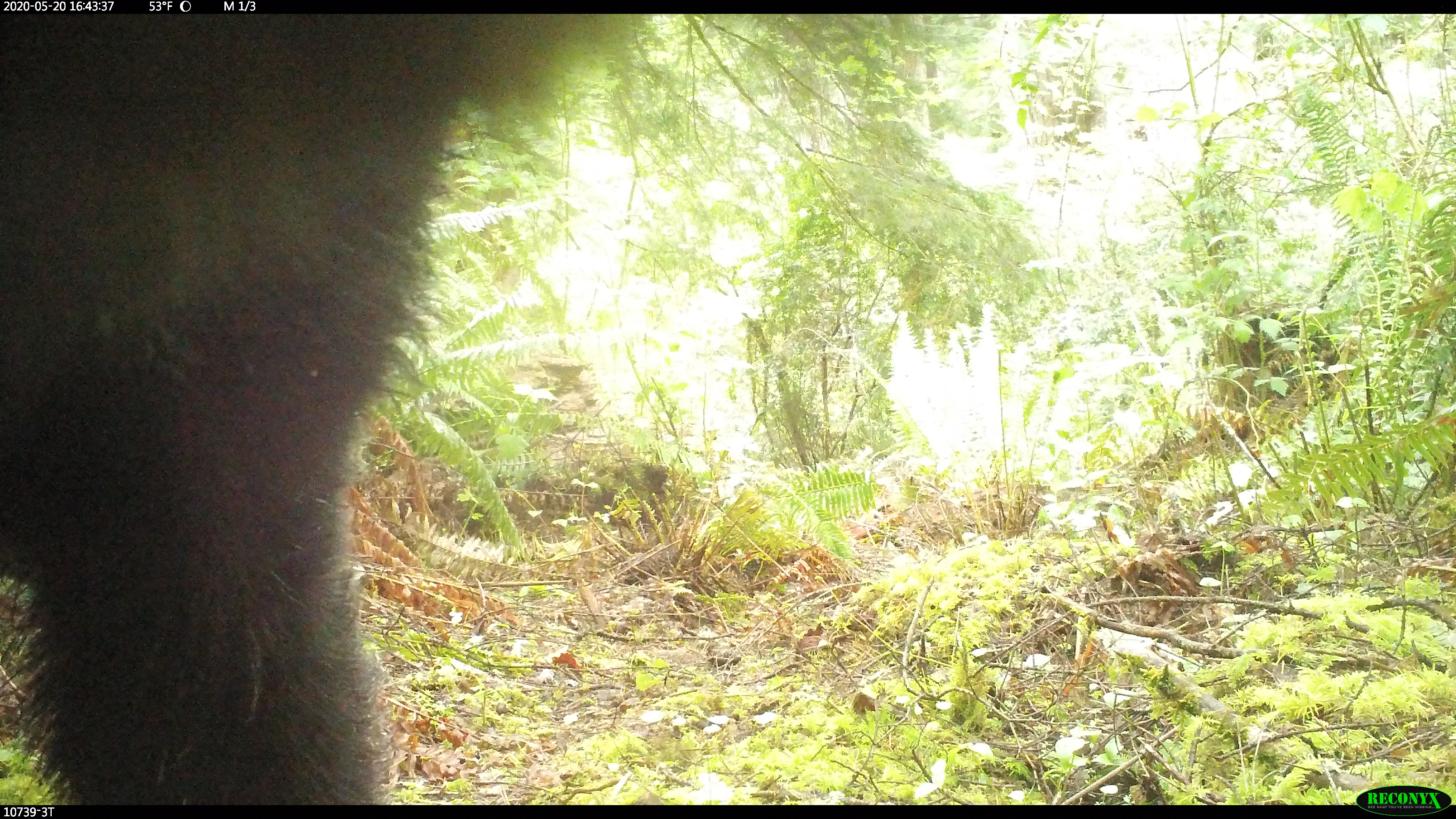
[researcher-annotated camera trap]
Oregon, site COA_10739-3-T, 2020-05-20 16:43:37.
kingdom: Animalia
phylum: Chordata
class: Mammalia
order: Carnivora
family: Ursidae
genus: Ursus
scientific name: Ursus americanus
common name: american black bear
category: black bear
Black bear (american black bear) (Ursus americanus).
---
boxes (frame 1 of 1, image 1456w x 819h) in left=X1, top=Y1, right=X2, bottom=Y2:
black bear: left=0, top=16, right=652, bottom=794